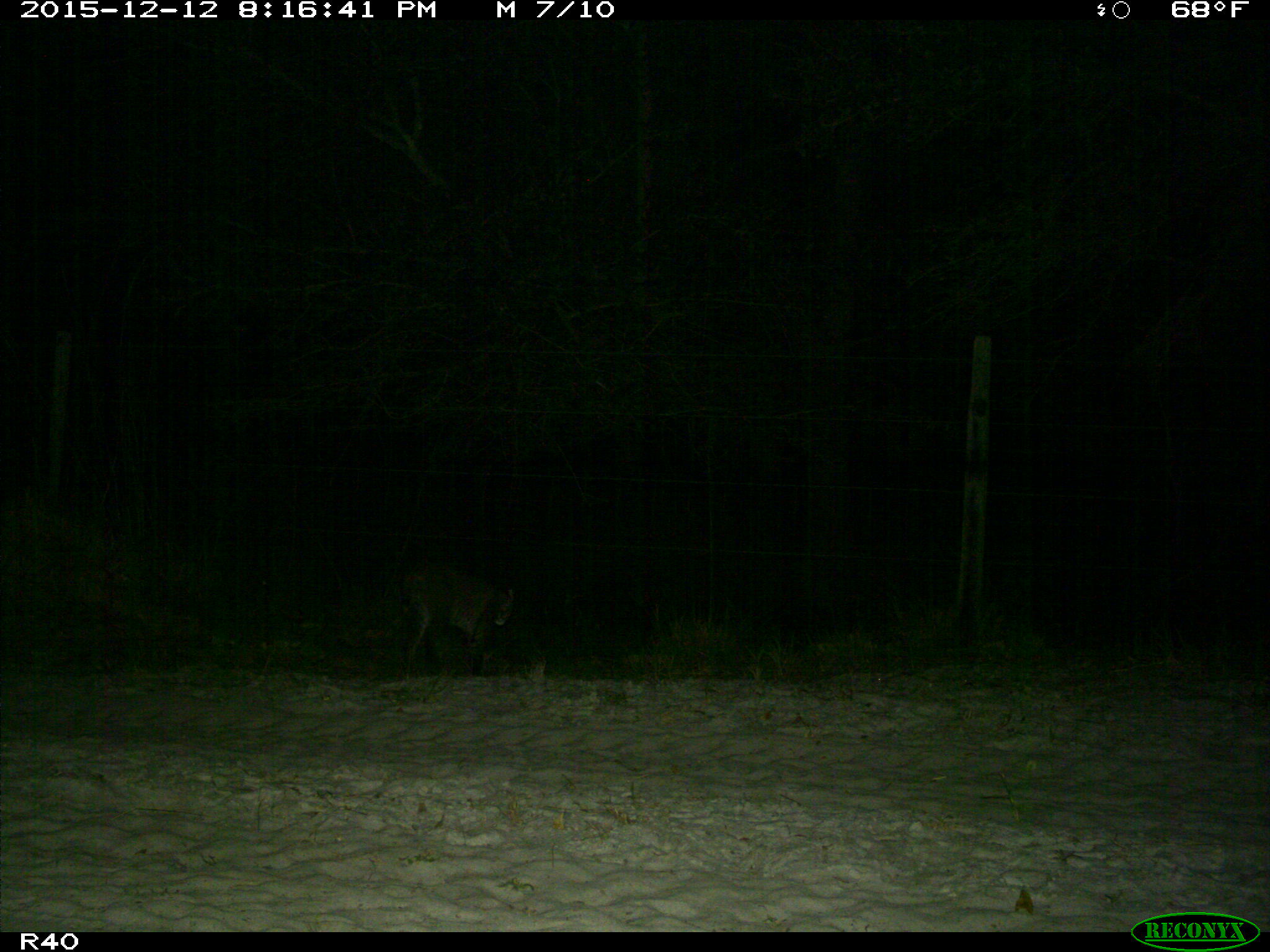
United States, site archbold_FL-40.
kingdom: Animalia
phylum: Chordata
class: Mammalia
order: Carnivora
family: Felidae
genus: Lynx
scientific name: Lynx rufus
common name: bobcat